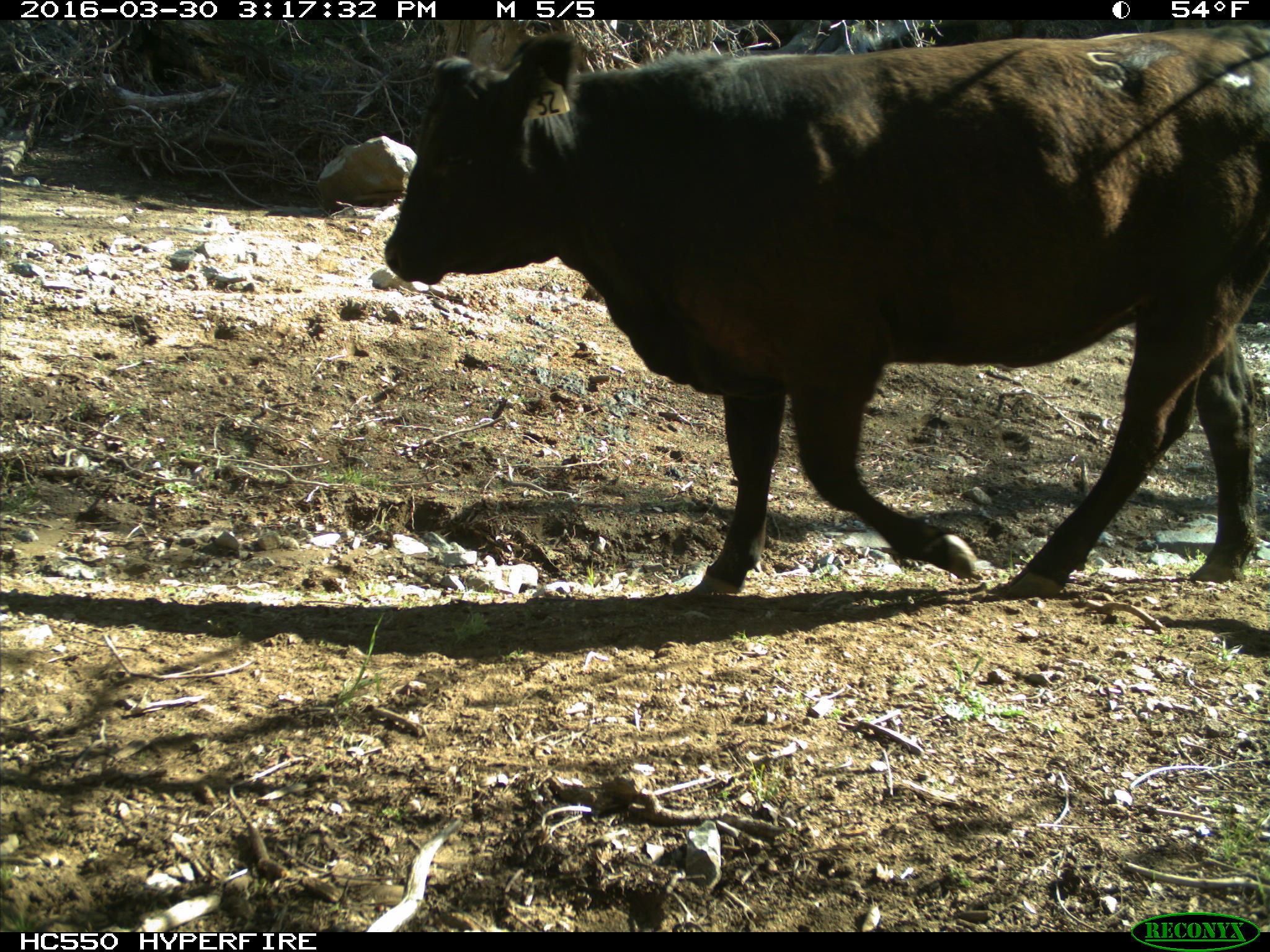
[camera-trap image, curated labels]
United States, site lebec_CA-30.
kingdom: Animalia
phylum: Chordata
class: Mammalia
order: Artiodactyla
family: Bovidae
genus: Bos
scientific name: Bos taurus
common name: domestic cow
Bos taurus (domestic cow).